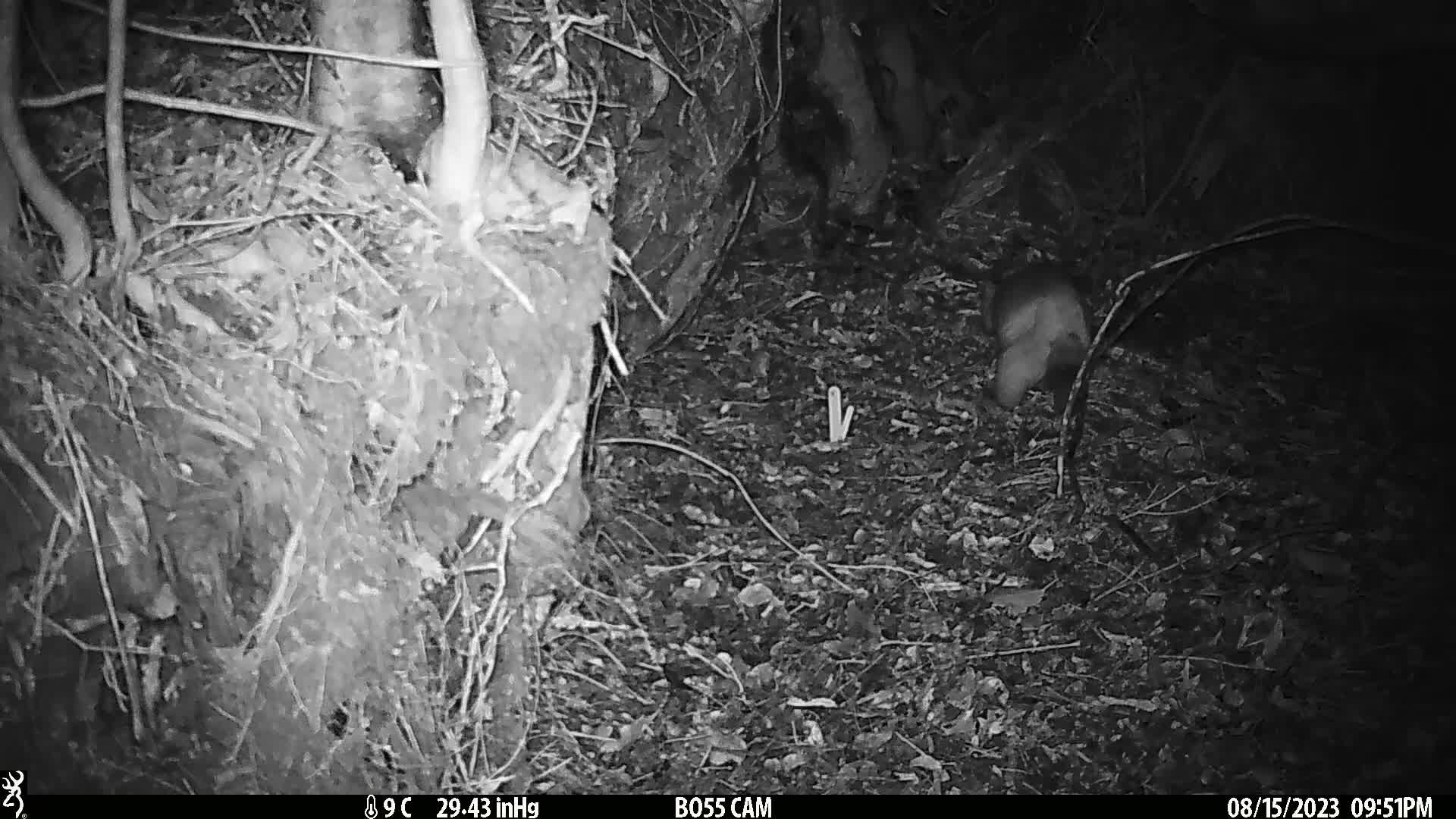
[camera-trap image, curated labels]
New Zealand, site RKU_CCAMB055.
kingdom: Animalia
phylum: Chordata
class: Mammalia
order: Diprotodontia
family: Phalangeridae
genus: Trichosurus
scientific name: Trichosurus vulpecula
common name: common brushtail possum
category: possum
Possum (common brushtail possum) (Trichosurus vulpecula).